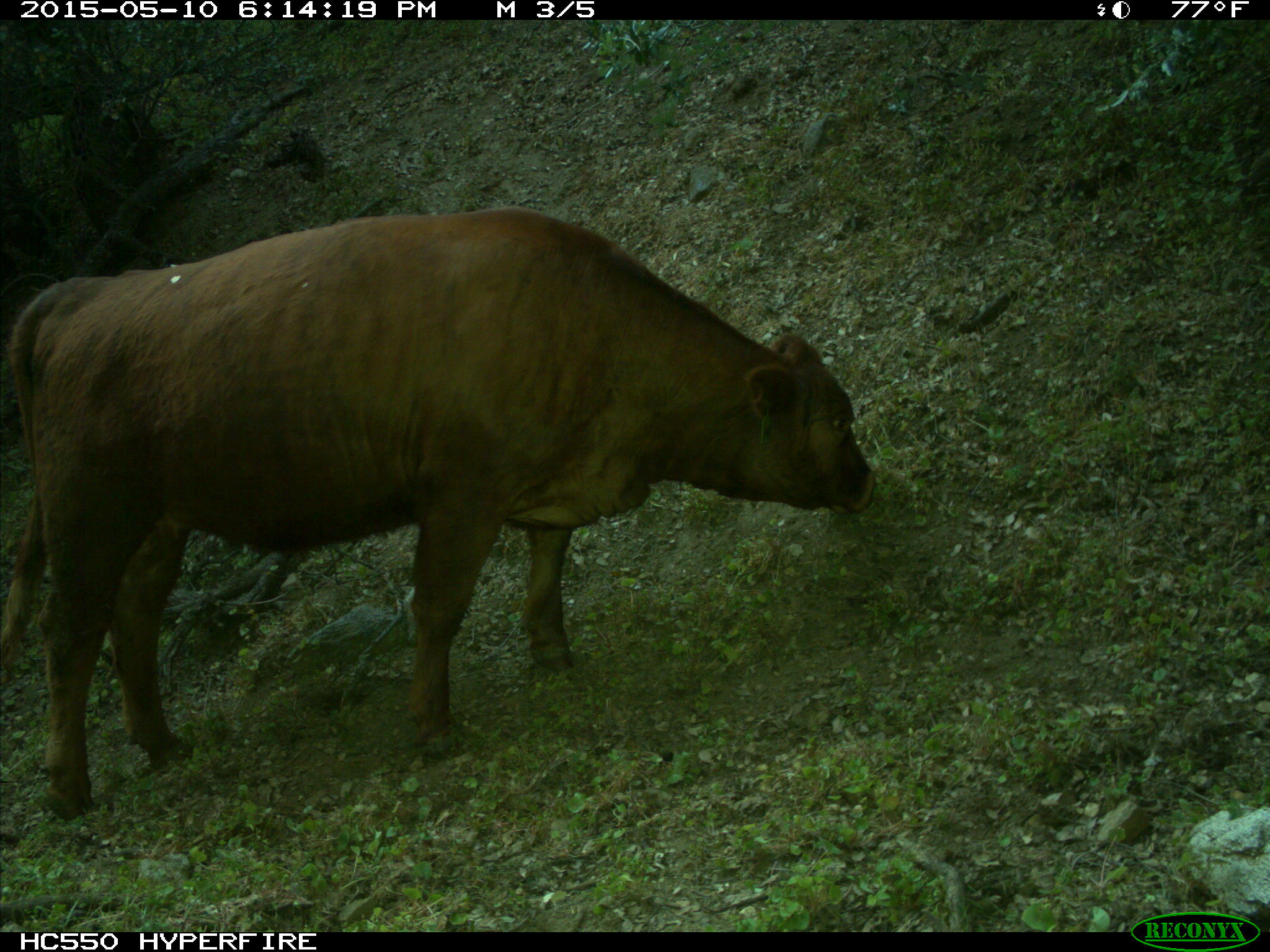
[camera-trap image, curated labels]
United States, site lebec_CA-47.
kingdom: Animalia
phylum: Chordata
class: Mammalia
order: Artiodactyla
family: Bovidae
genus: Bos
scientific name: Bos taurus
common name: domestic cow